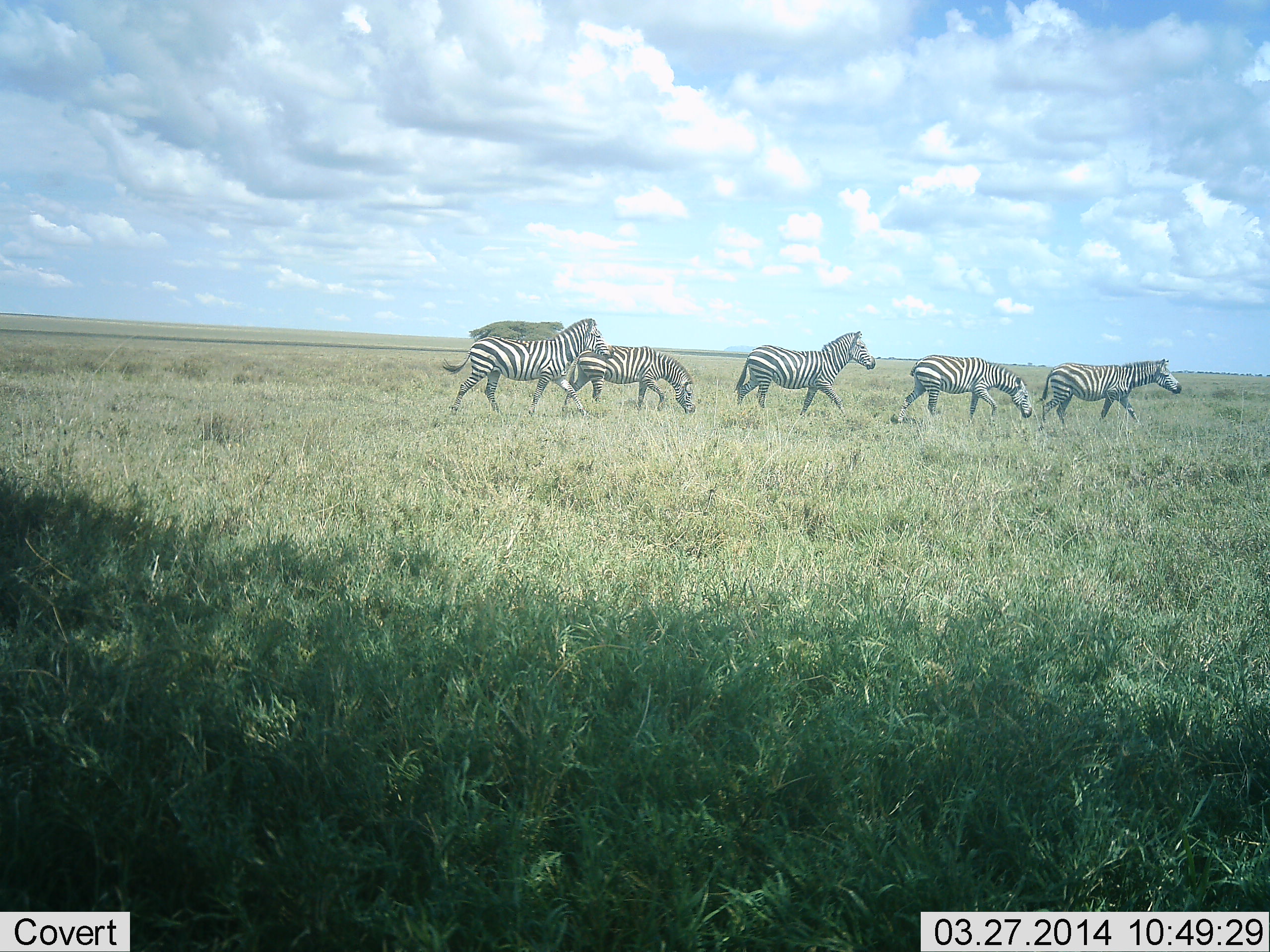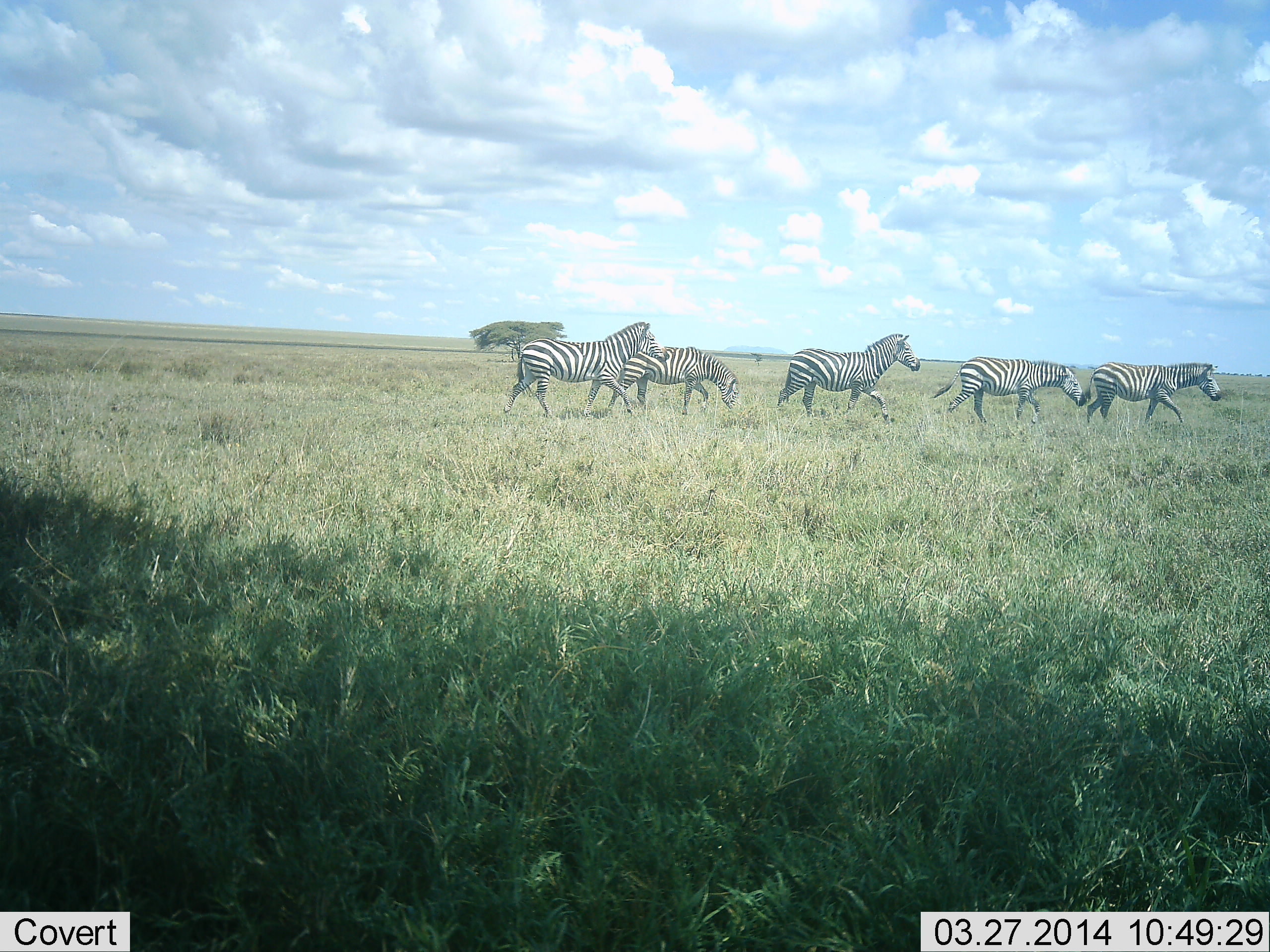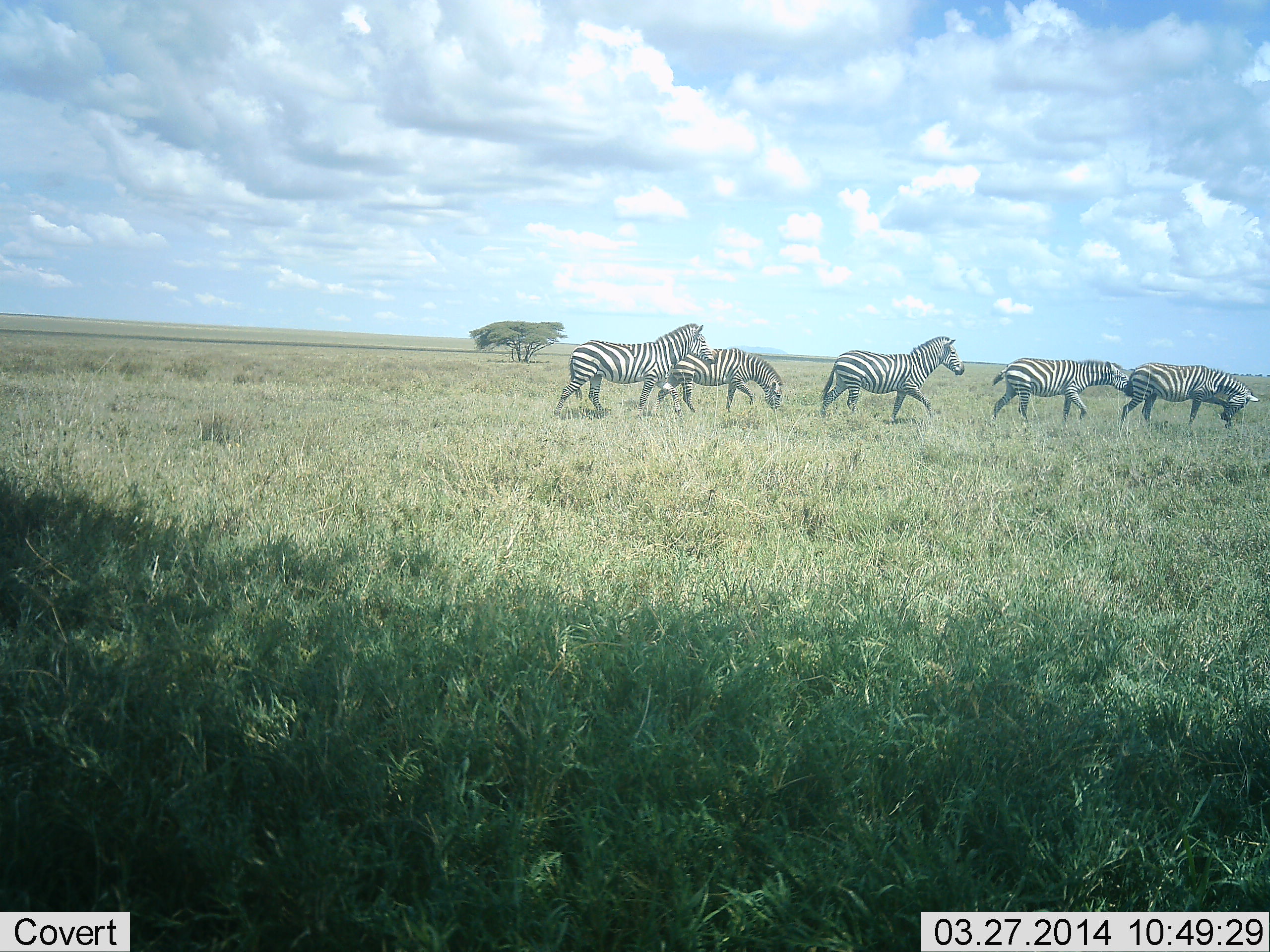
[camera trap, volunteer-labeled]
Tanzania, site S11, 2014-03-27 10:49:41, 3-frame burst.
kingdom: Animalia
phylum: Chordata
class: Mammalia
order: Perissodactyla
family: Equidae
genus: Equus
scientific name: Equus quagga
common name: plains zebra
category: zebra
Zebra (plains zebra) (Equus quagga), count 5. Behavior (volunteer vote fractions): standing 0%, resting 0%, moving 100%, interacting 0%. Young present (vote fraction): 0%. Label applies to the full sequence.